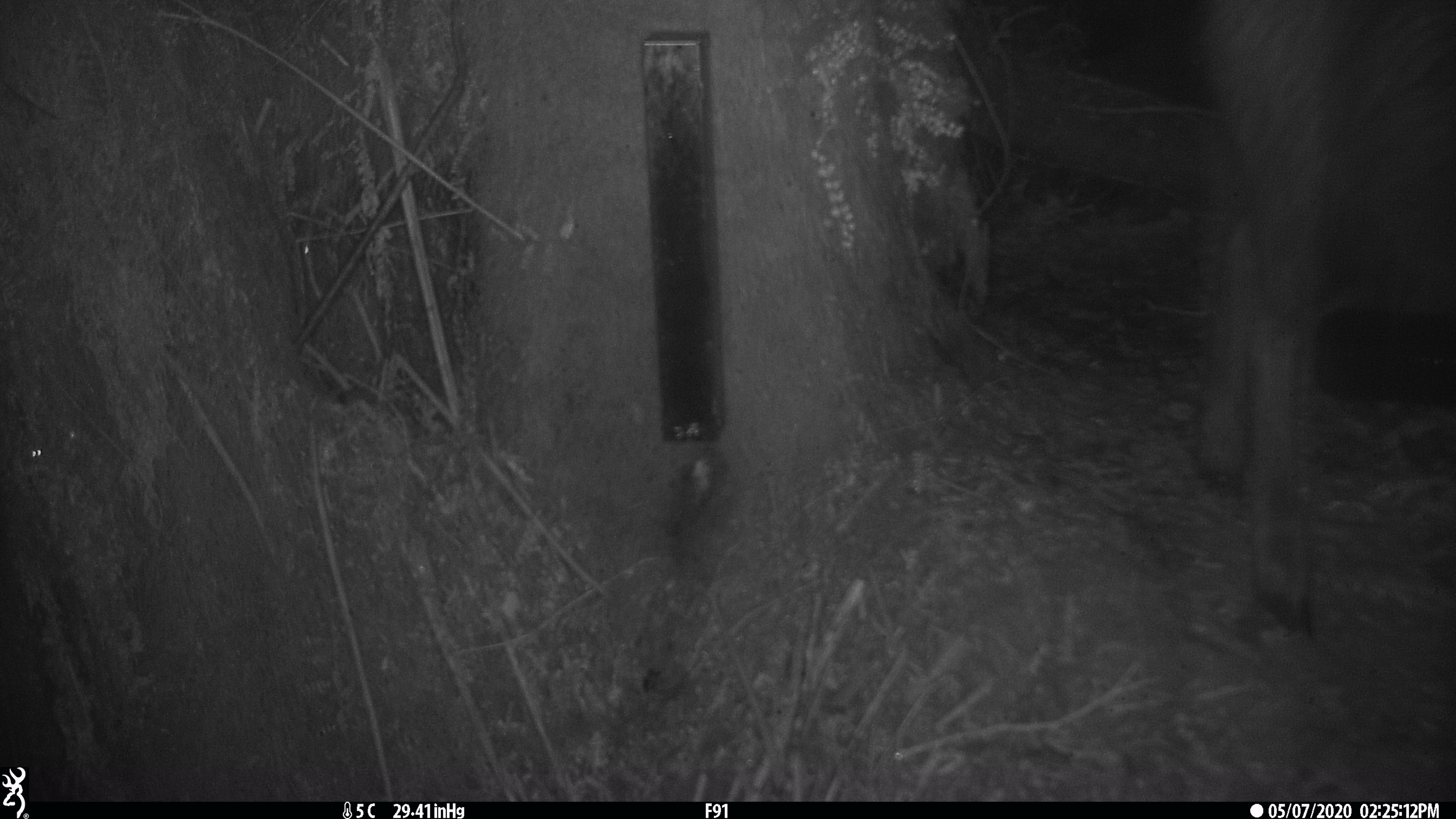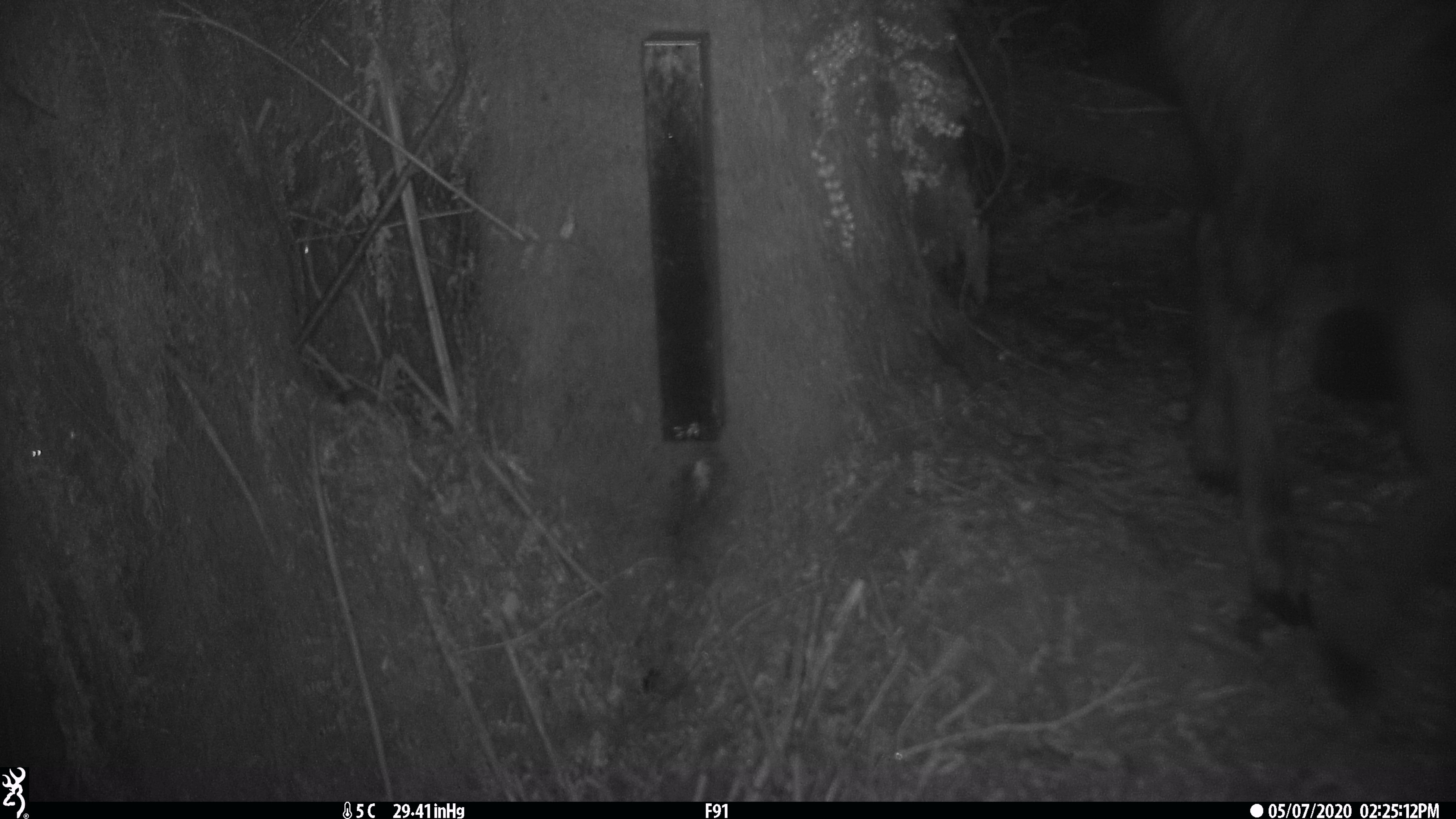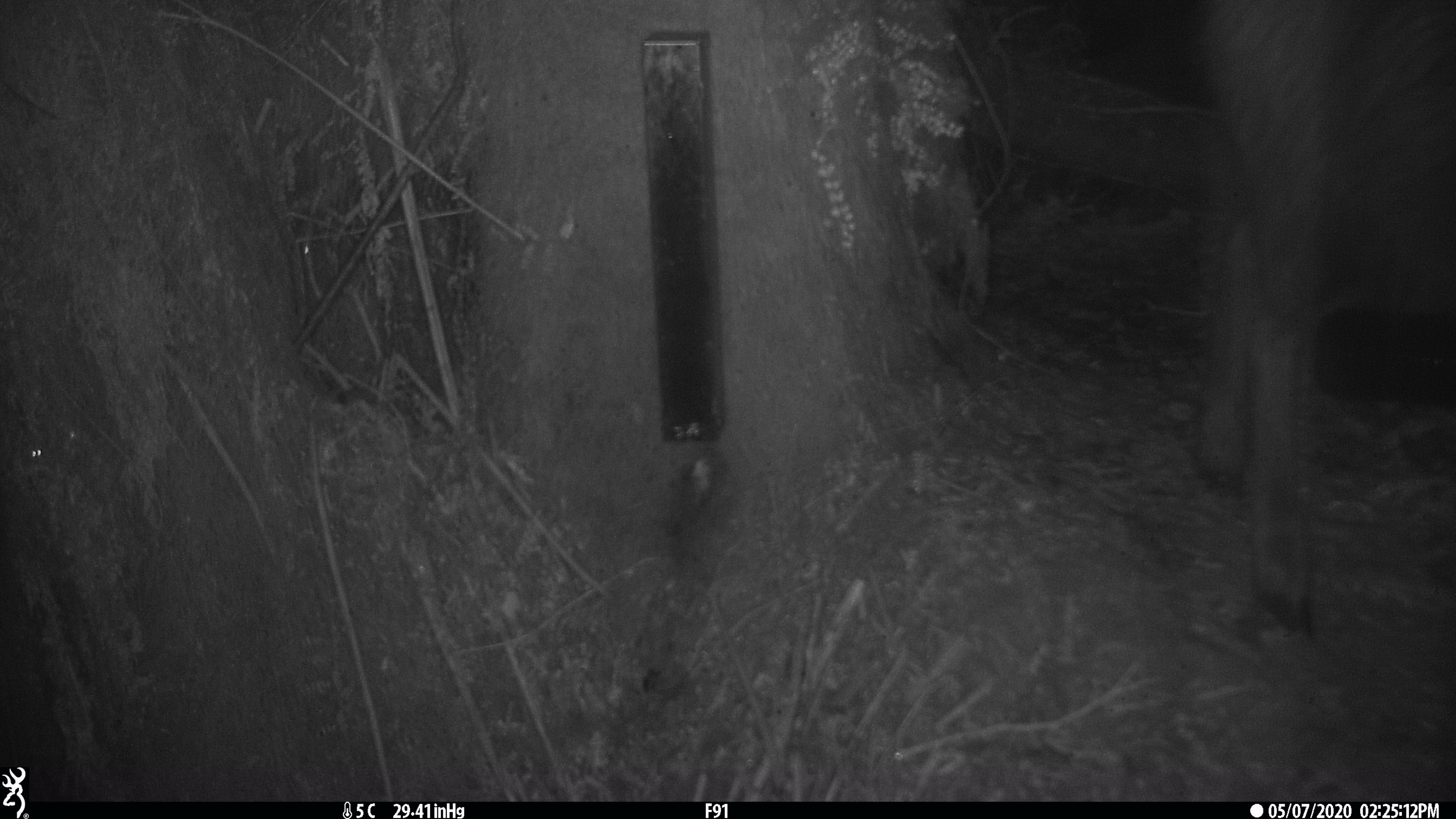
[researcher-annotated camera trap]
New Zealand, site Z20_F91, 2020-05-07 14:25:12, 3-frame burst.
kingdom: Animalia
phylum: Chordata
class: Mammalia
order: Artiodactyla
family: Bovidae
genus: Rupicapra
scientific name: Rupicapra rupicapra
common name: alpine chamois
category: chamois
Chamois (alpine chamois) (Rupicapra rupicapra).